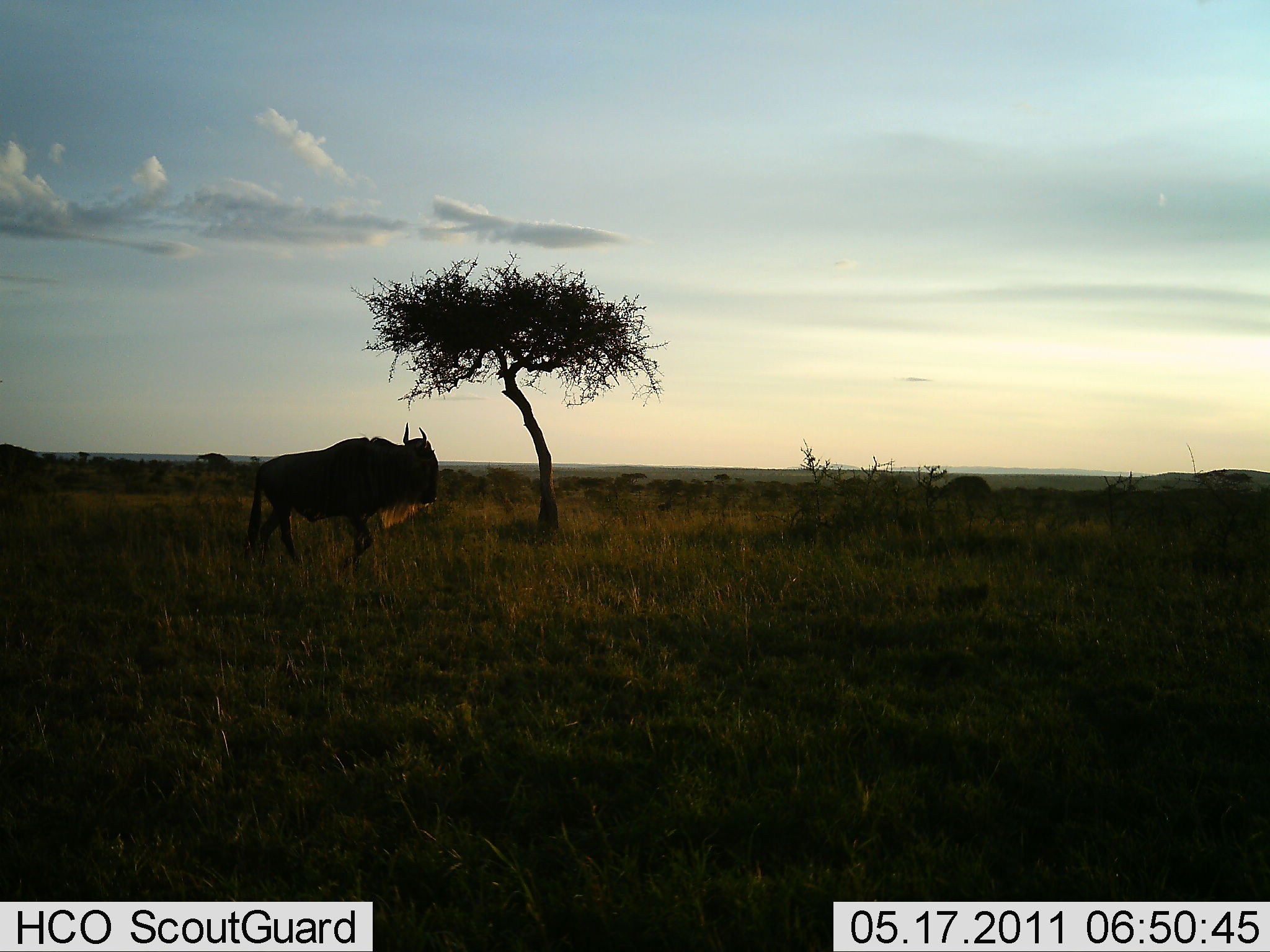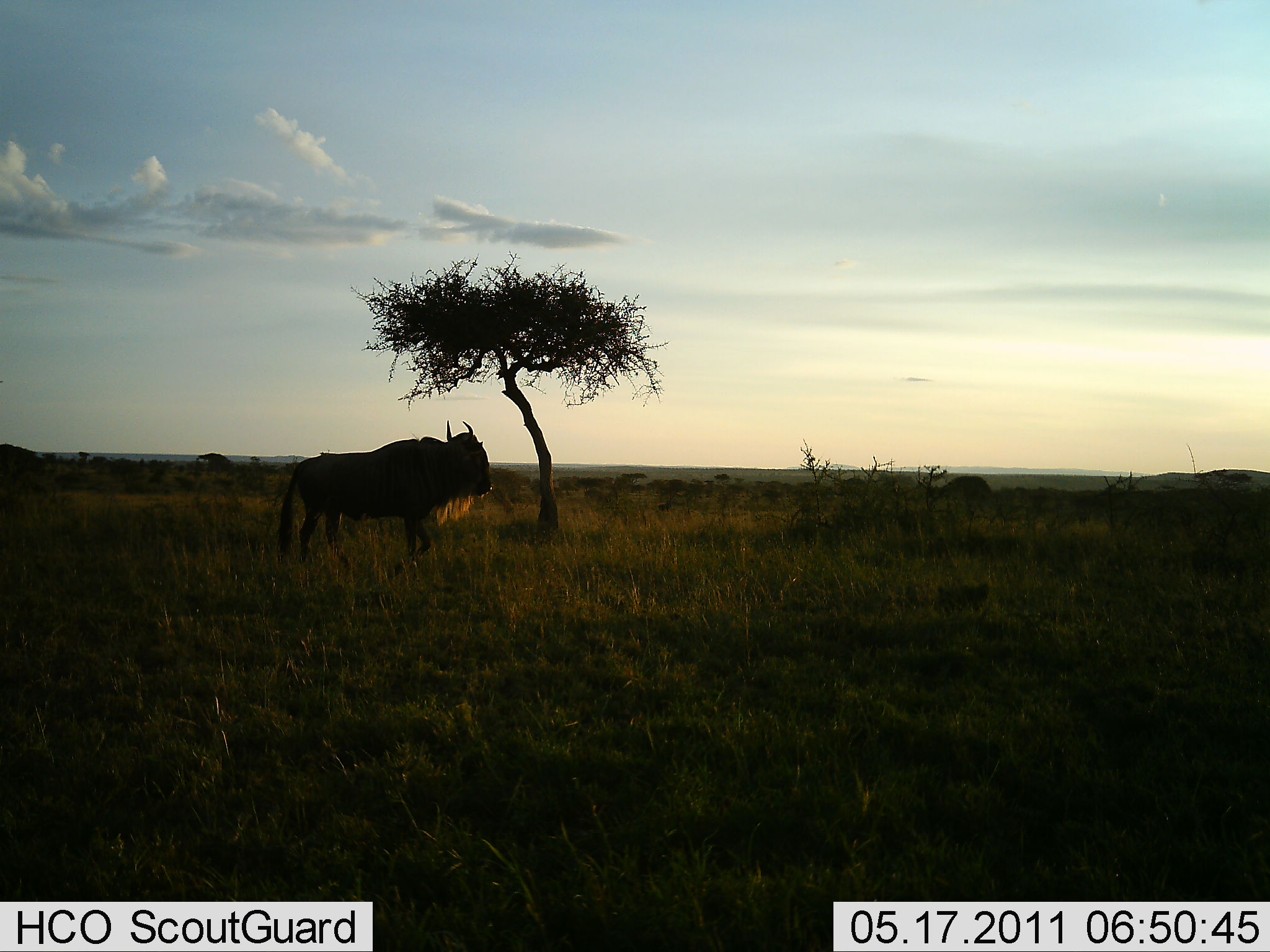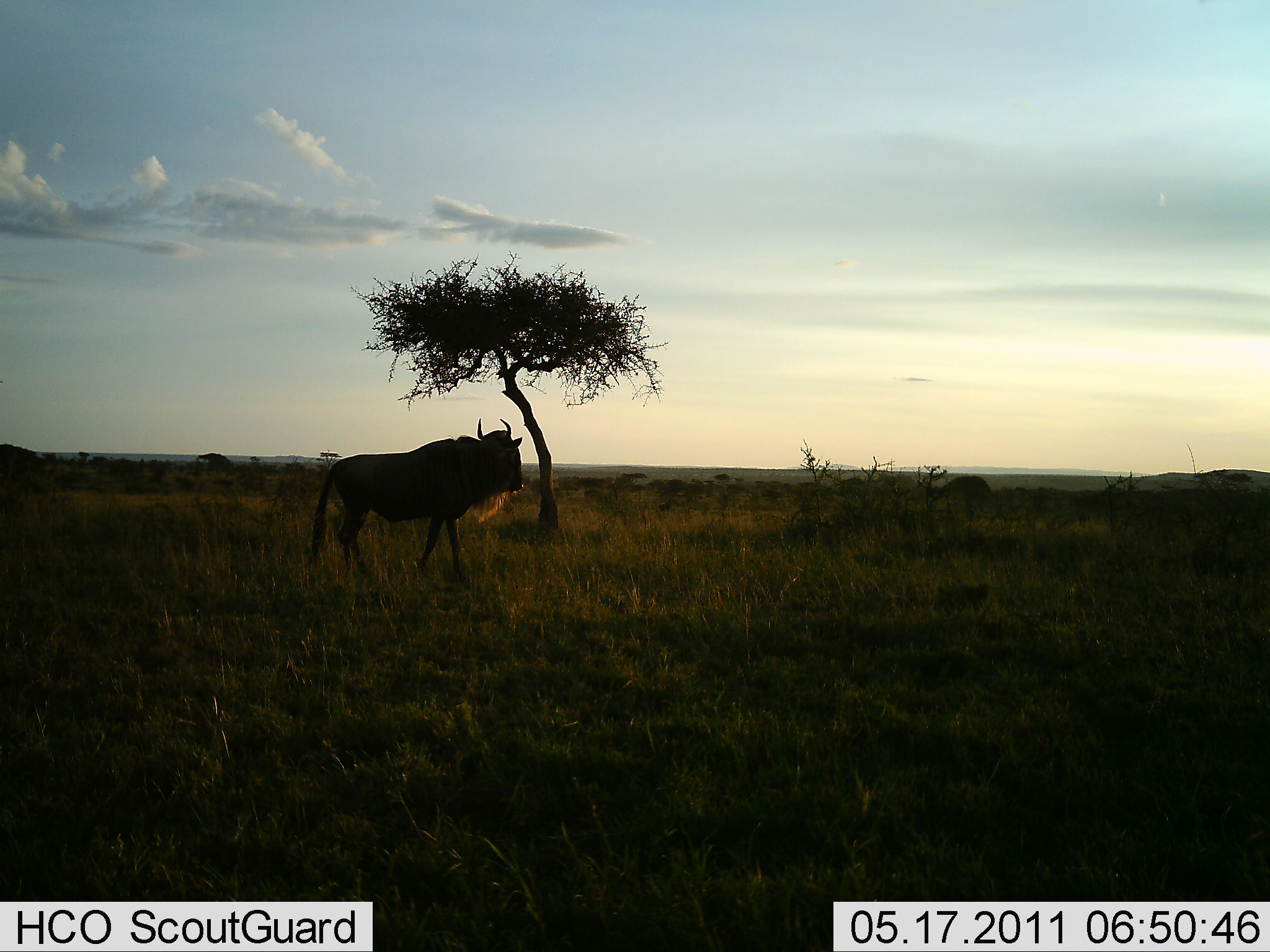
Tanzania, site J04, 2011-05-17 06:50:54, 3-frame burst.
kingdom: Animalia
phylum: Chordata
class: Mammalia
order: Artiodactyla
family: Bovidae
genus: Connochaetes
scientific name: Connochaetes taurinus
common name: blue wildebeest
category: wildebeest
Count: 1.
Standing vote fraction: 18%.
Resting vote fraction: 0%.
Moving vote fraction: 82%.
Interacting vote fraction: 0%.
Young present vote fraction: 0%.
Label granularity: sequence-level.